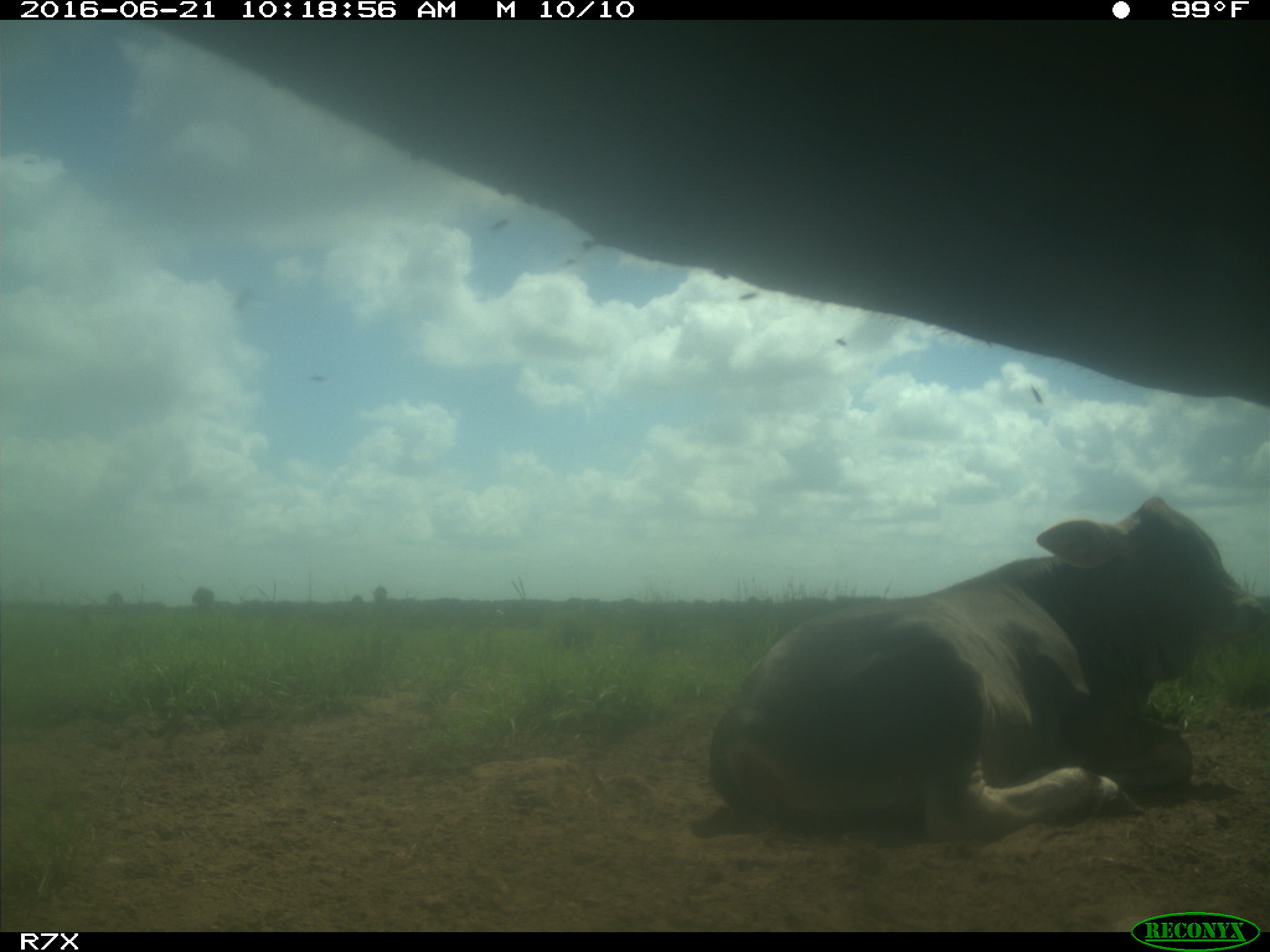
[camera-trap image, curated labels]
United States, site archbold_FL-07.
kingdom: Animalia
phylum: Chordata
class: Mammalia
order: Artiodactyla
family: Bovidae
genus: Bos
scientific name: Bos taurus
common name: domestic cow